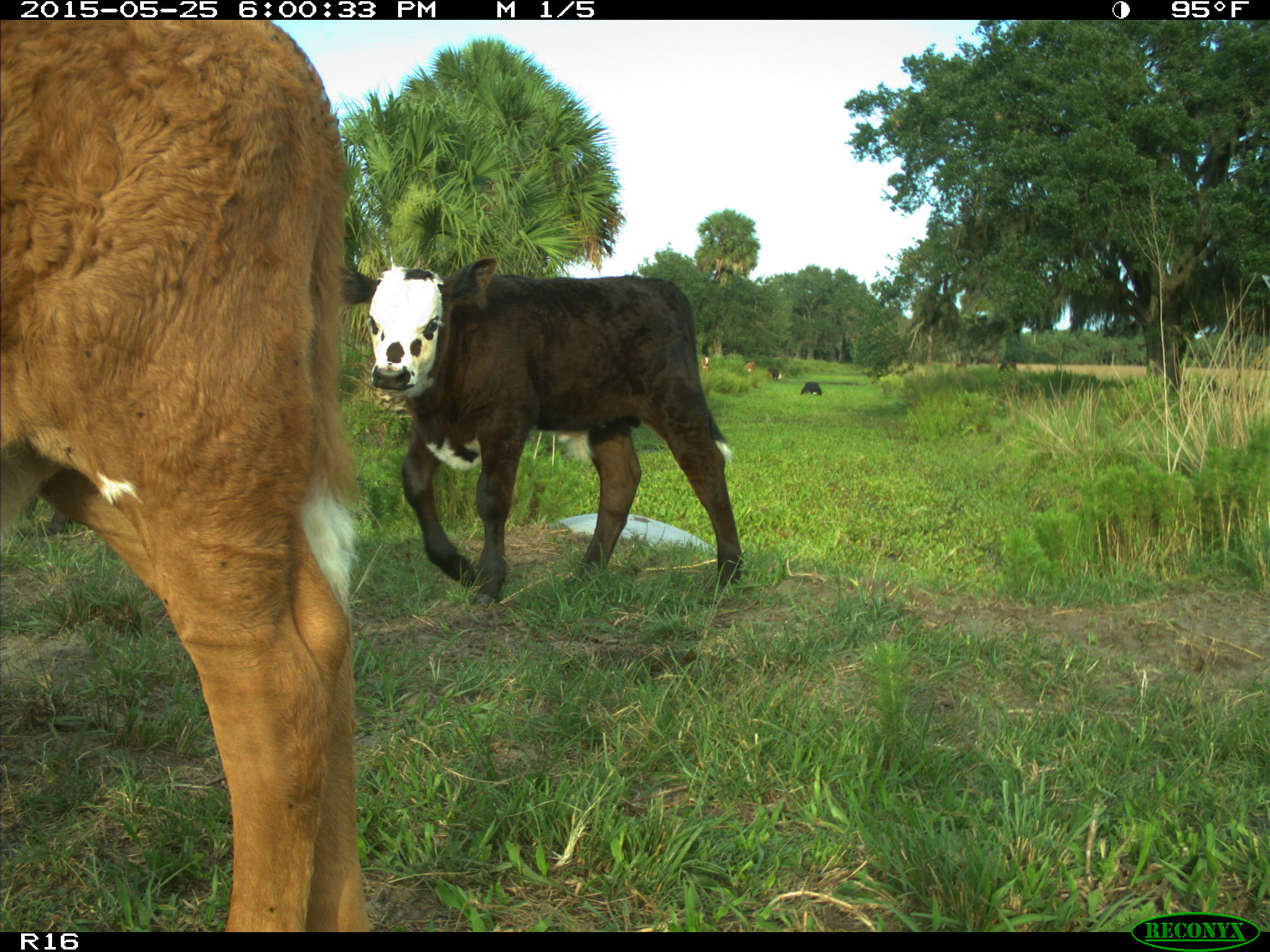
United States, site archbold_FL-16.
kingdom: Animalia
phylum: Chordata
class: Mammalia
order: Artiodactyla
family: Bovidae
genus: Bos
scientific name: Bos taurus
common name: domestic cow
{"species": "Bos taurus (domestic cow)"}